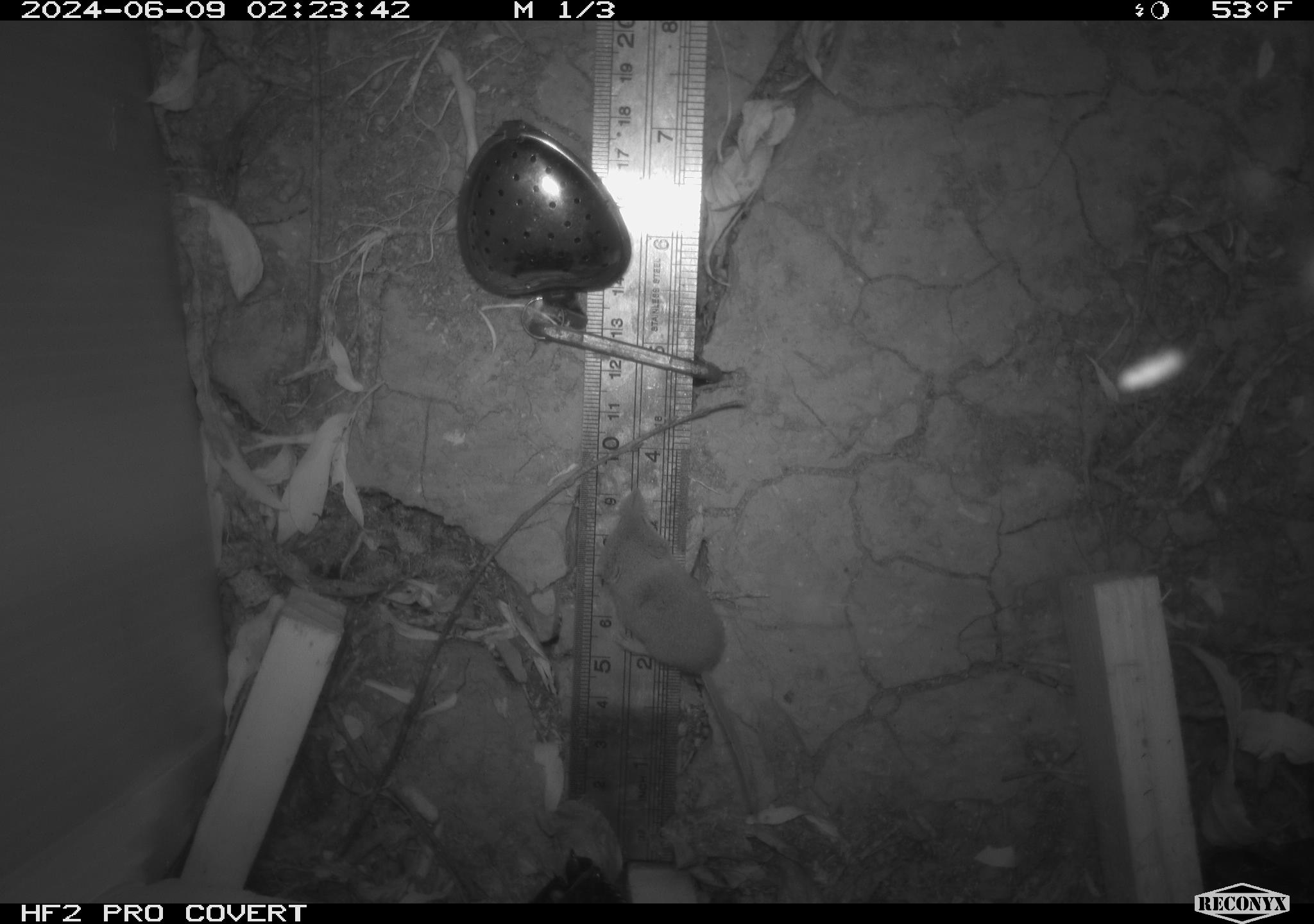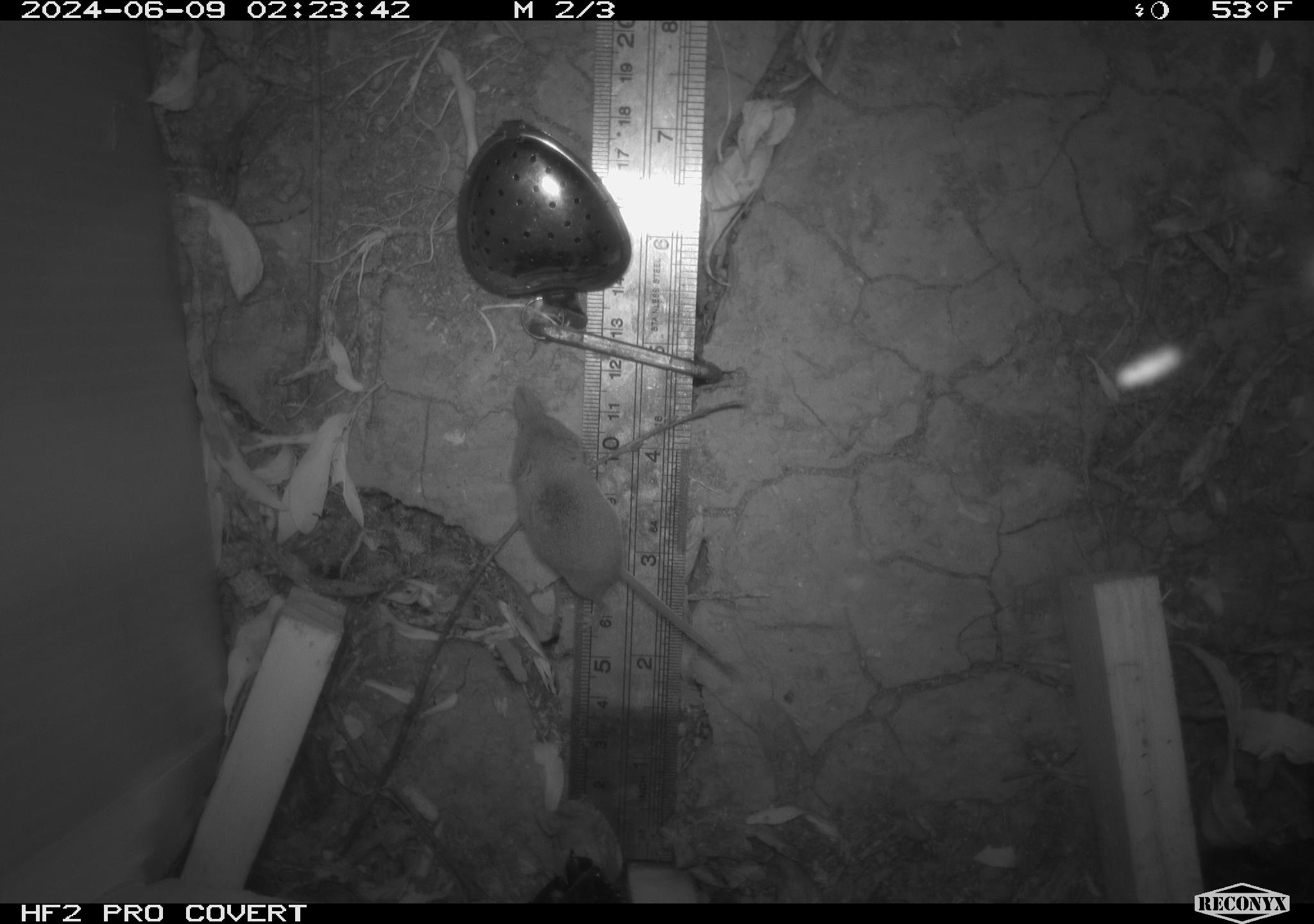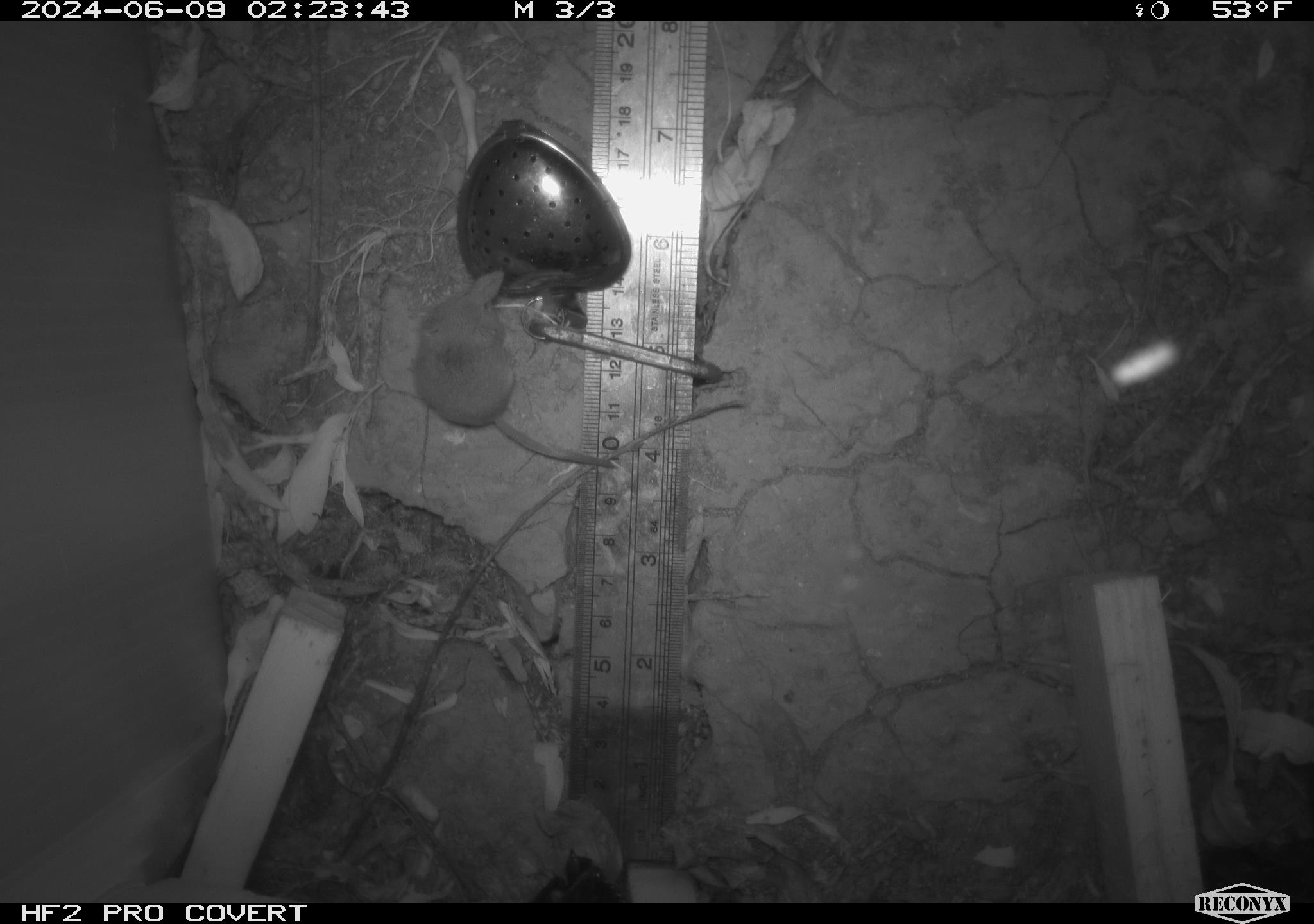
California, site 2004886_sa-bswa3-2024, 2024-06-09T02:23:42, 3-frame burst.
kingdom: Animalia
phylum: Chordata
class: Mammalia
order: Eulipotyphla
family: Soricidae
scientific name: Soricidae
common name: shrews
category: soricidae family